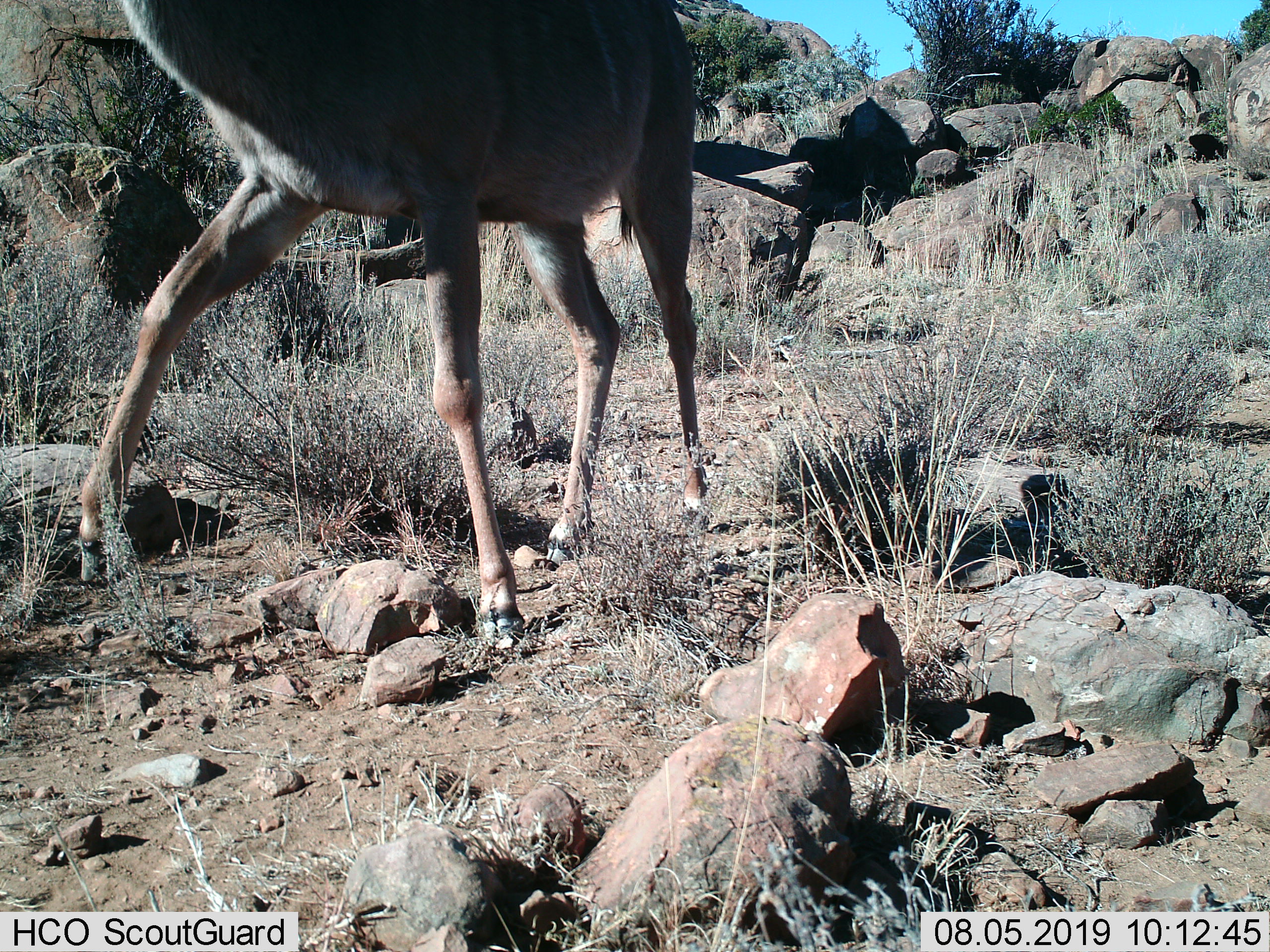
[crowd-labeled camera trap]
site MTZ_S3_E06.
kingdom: Animalia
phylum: Chordata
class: Mammalia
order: Artiodactyla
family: Bovidae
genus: Tragelaphus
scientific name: Tragelaphus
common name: kudu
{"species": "kudu (Tragelaphus)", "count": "1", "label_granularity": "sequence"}